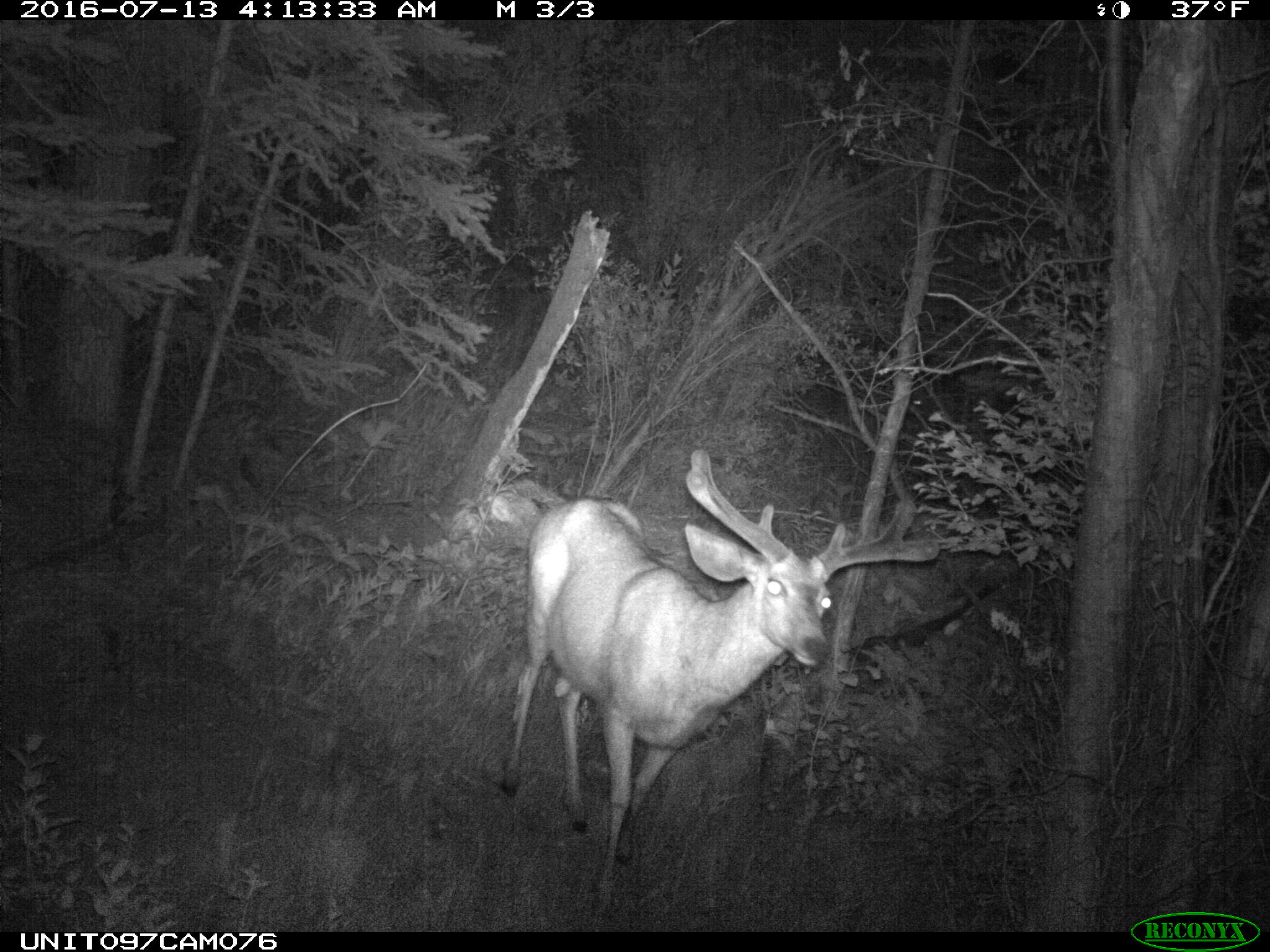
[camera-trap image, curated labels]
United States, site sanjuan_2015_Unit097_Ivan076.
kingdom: Animalia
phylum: Chordata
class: Mammalia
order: Artiodactyla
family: Cervidae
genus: Odocoileus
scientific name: Odocoileus hemionus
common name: mule deer